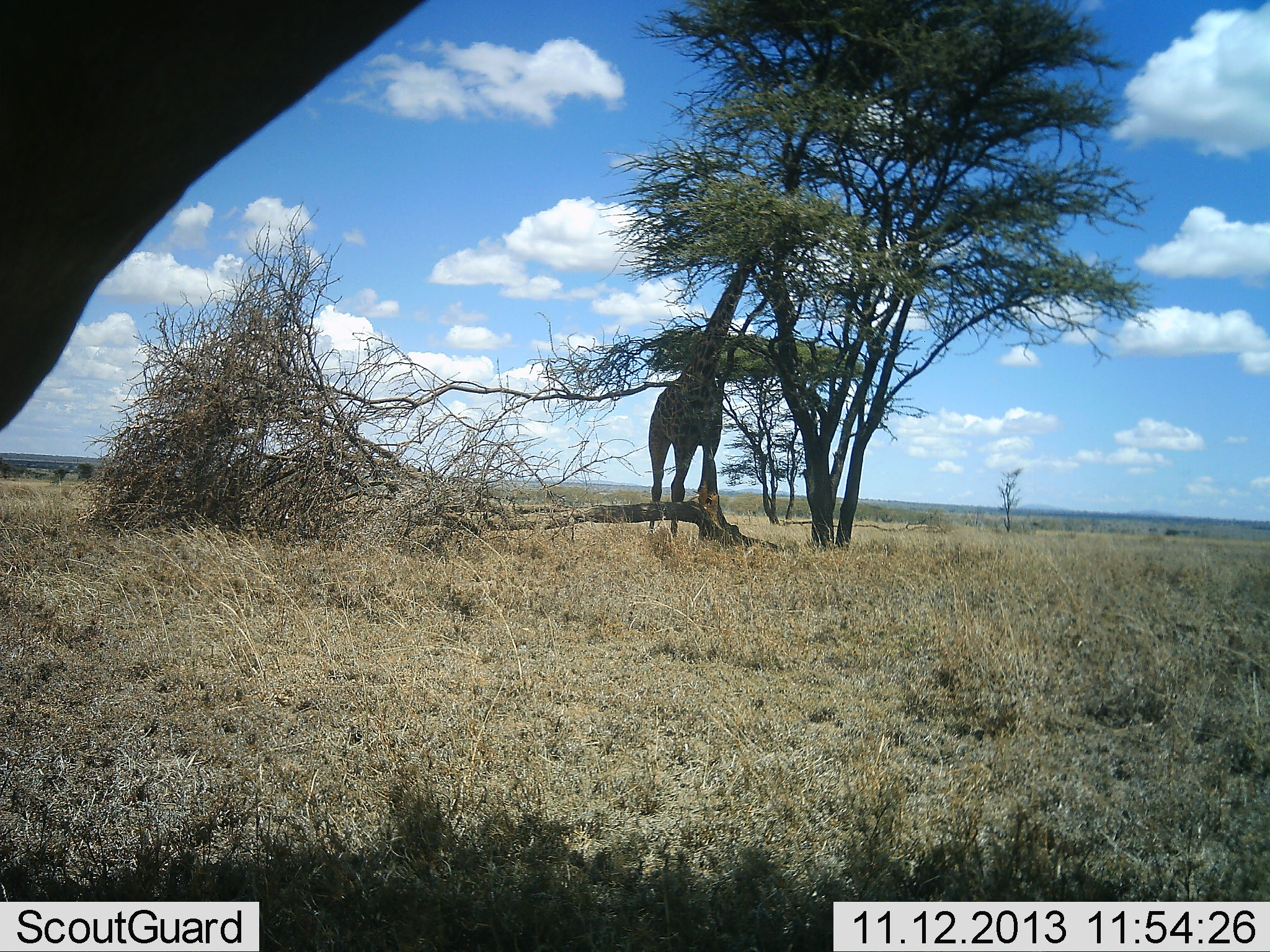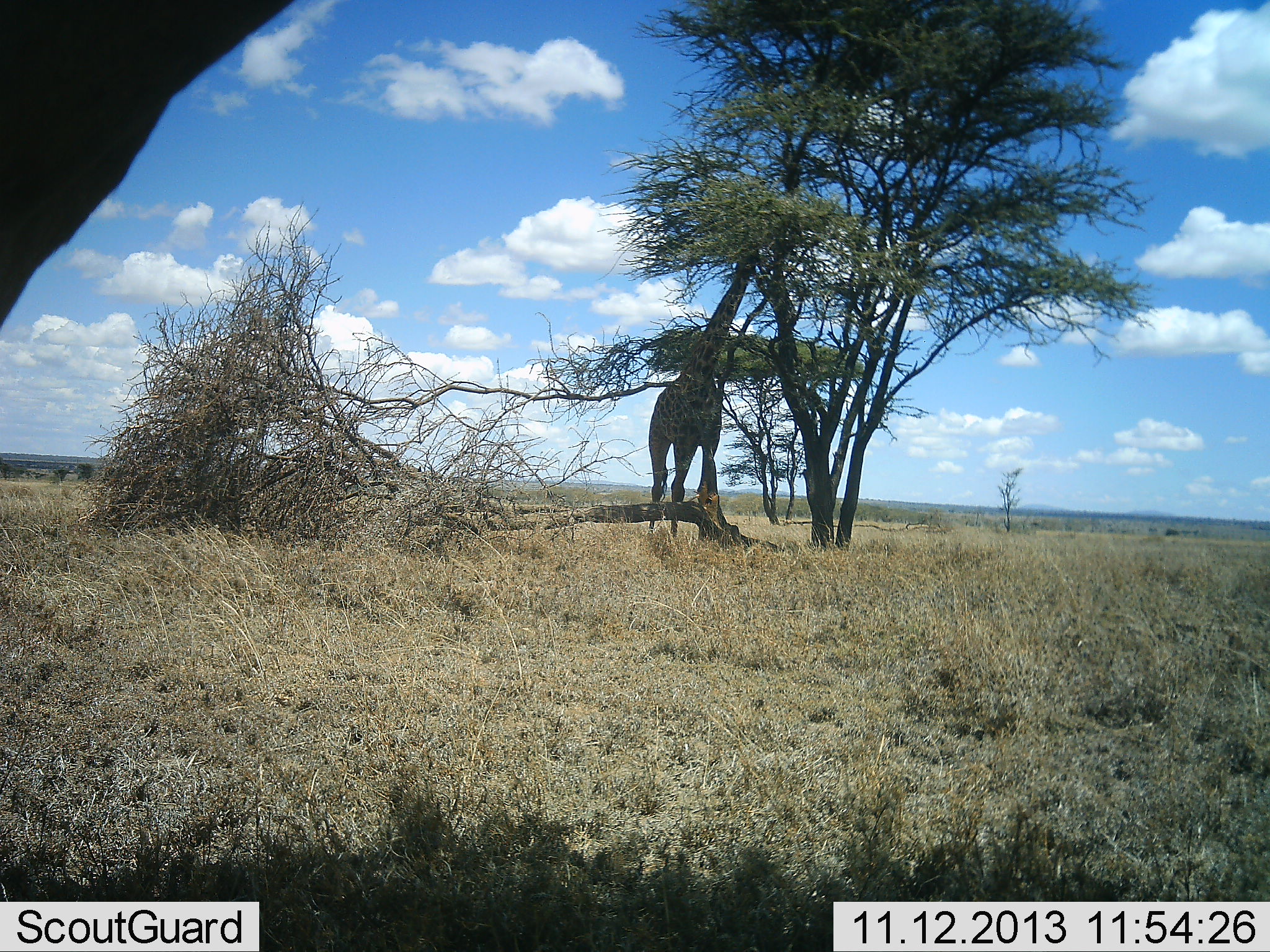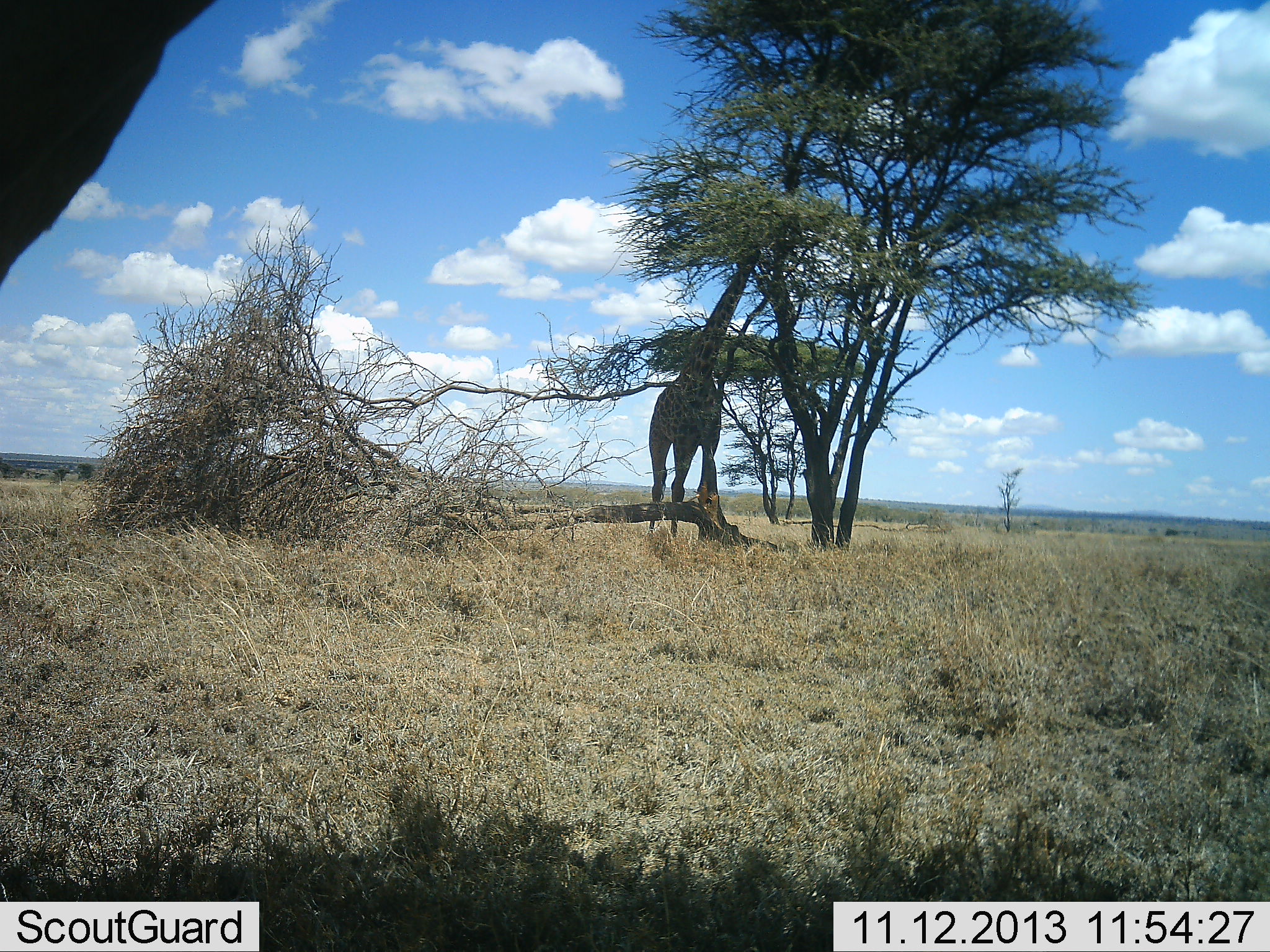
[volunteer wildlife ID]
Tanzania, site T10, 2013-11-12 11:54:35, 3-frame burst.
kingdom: Animalia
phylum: Chordata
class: Mammalia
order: Artiodactyla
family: Giraffidae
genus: Giraffa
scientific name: Giraffa camelopardalis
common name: giraffe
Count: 2.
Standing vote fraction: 31%.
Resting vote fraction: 0%.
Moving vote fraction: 3%.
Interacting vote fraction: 0%.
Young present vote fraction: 0%.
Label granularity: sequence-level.